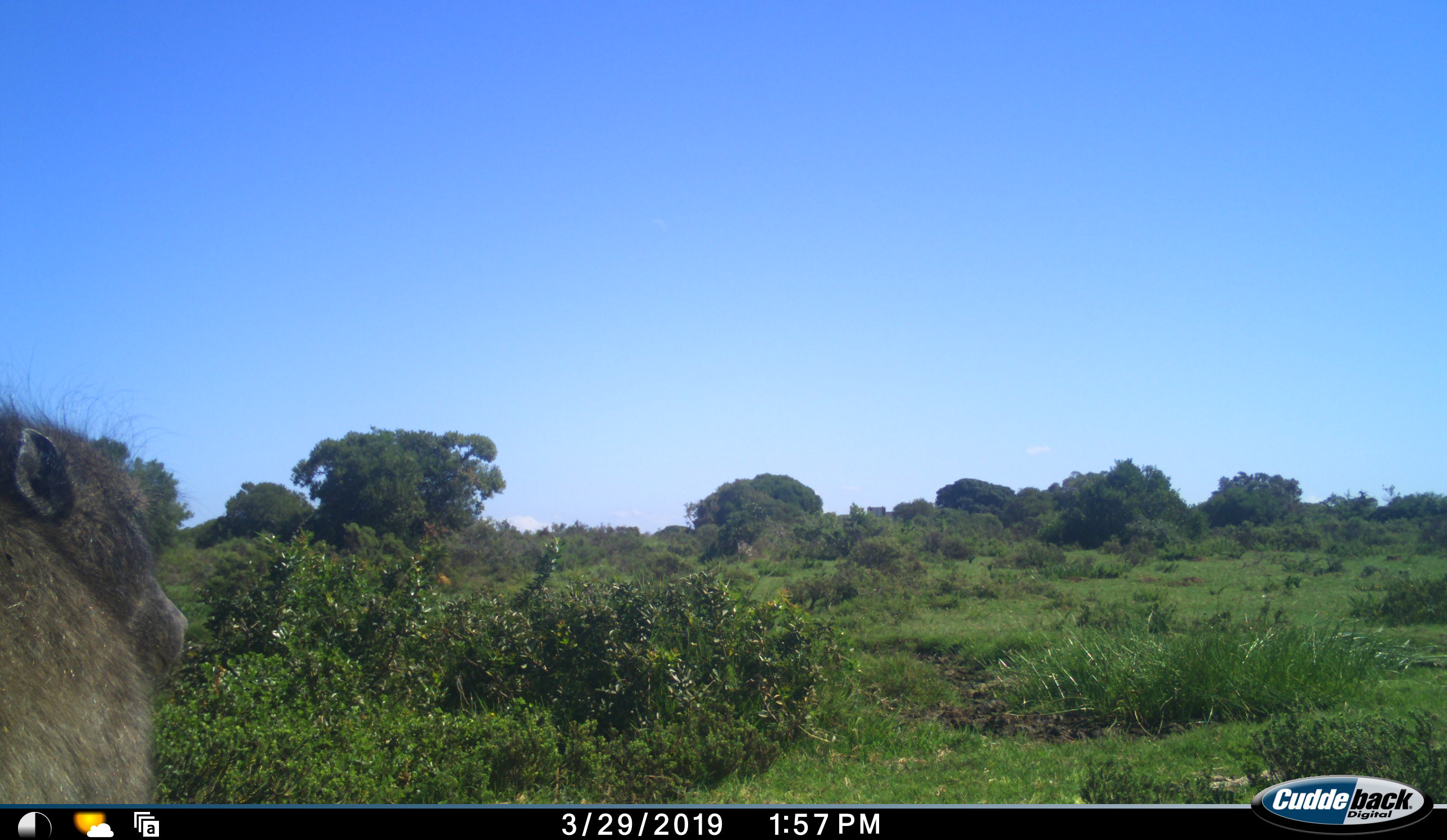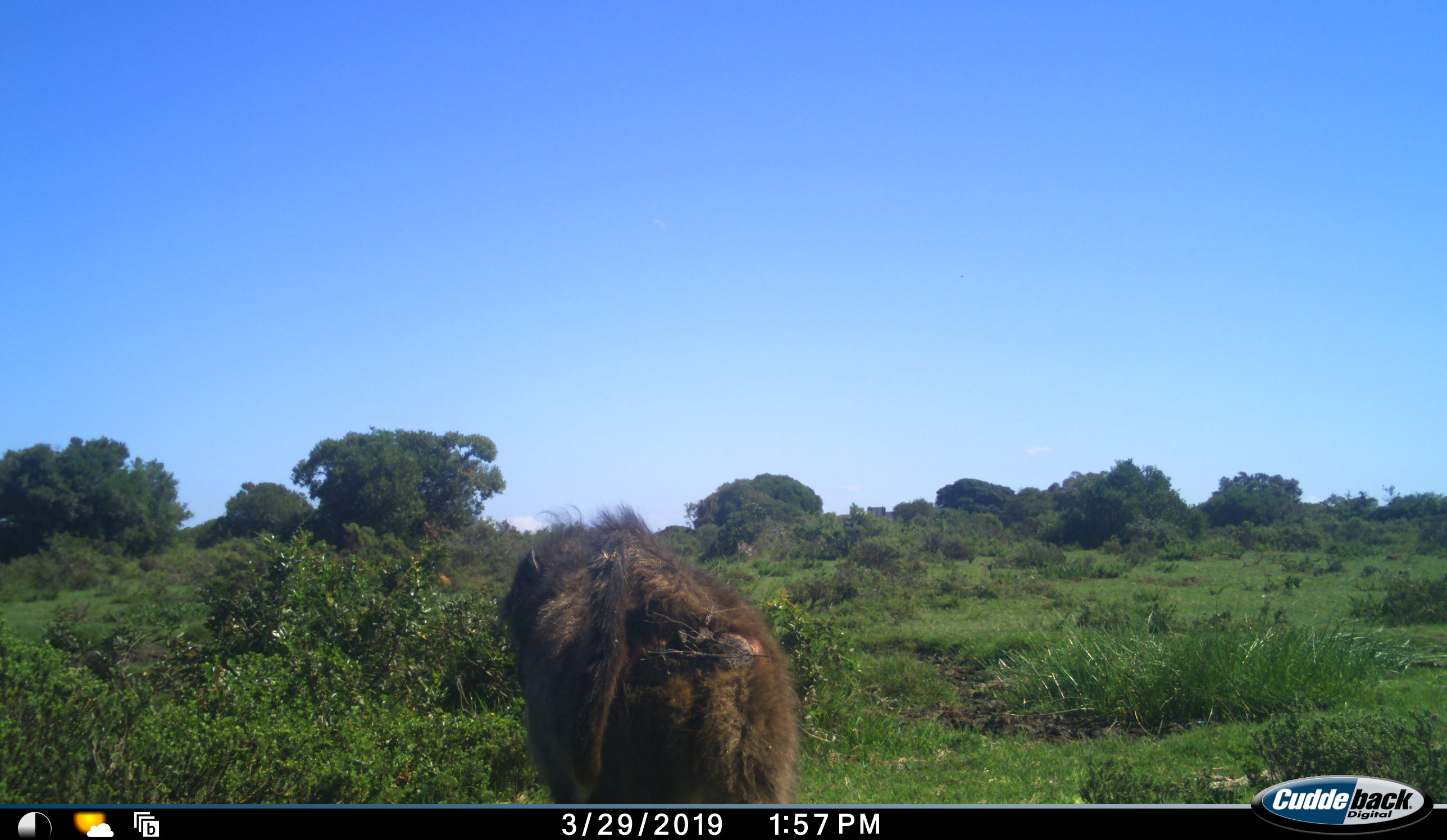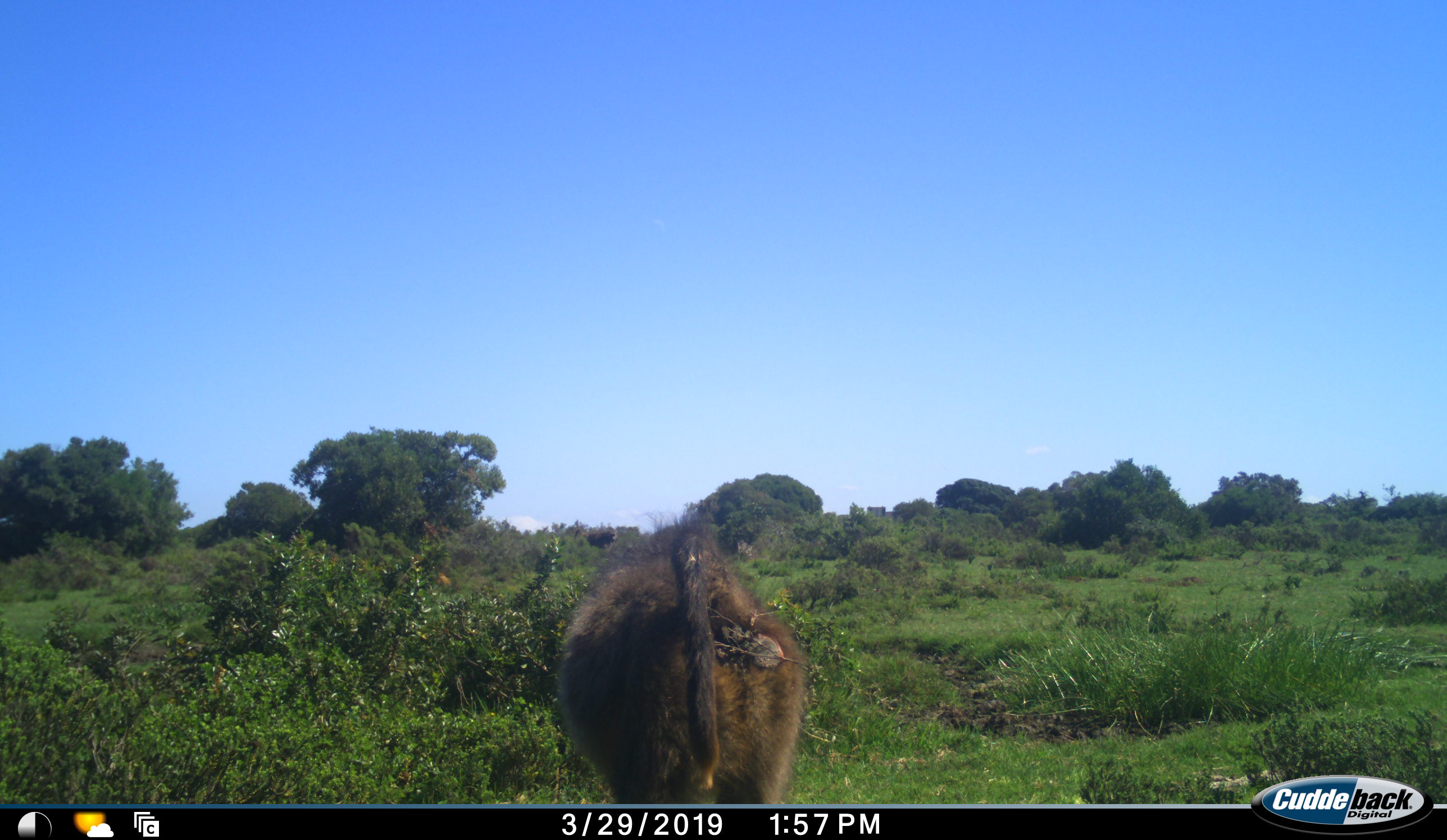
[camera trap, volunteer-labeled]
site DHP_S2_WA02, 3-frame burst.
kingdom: Animalia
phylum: Chordata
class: Mammalia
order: Primates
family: Cercopithecidae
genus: Papio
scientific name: Papio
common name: baboon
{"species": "baboon (Papio)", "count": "1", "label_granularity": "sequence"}